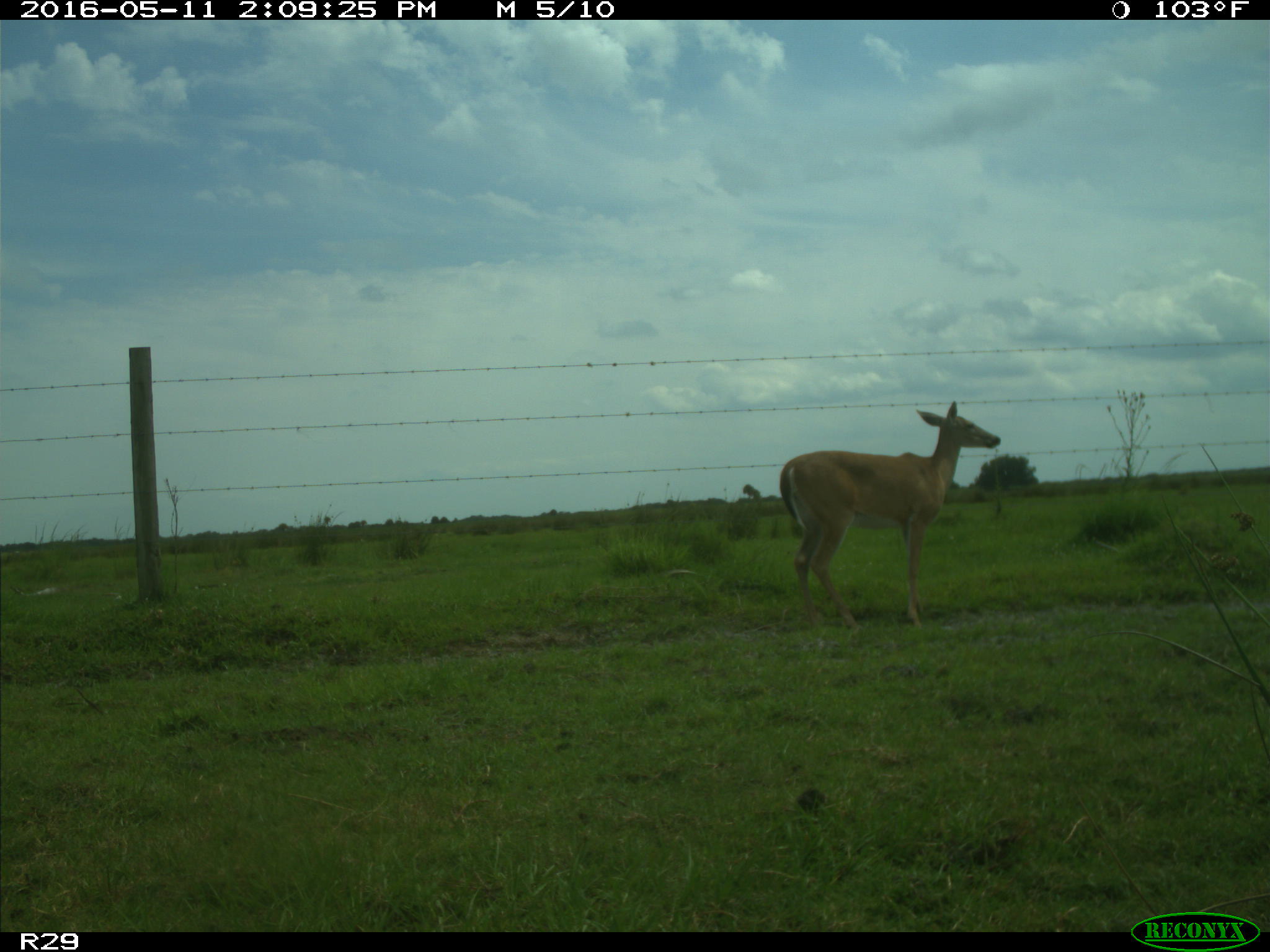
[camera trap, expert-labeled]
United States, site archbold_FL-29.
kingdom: Animalia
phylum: Chordata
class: Mammalia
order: Artiodactyla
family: Cervidae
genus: Odocoileus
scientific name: Odocoileus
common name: deer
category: unidentified deer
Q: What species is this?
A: Unidentified deer (deer) (Odocoileus).